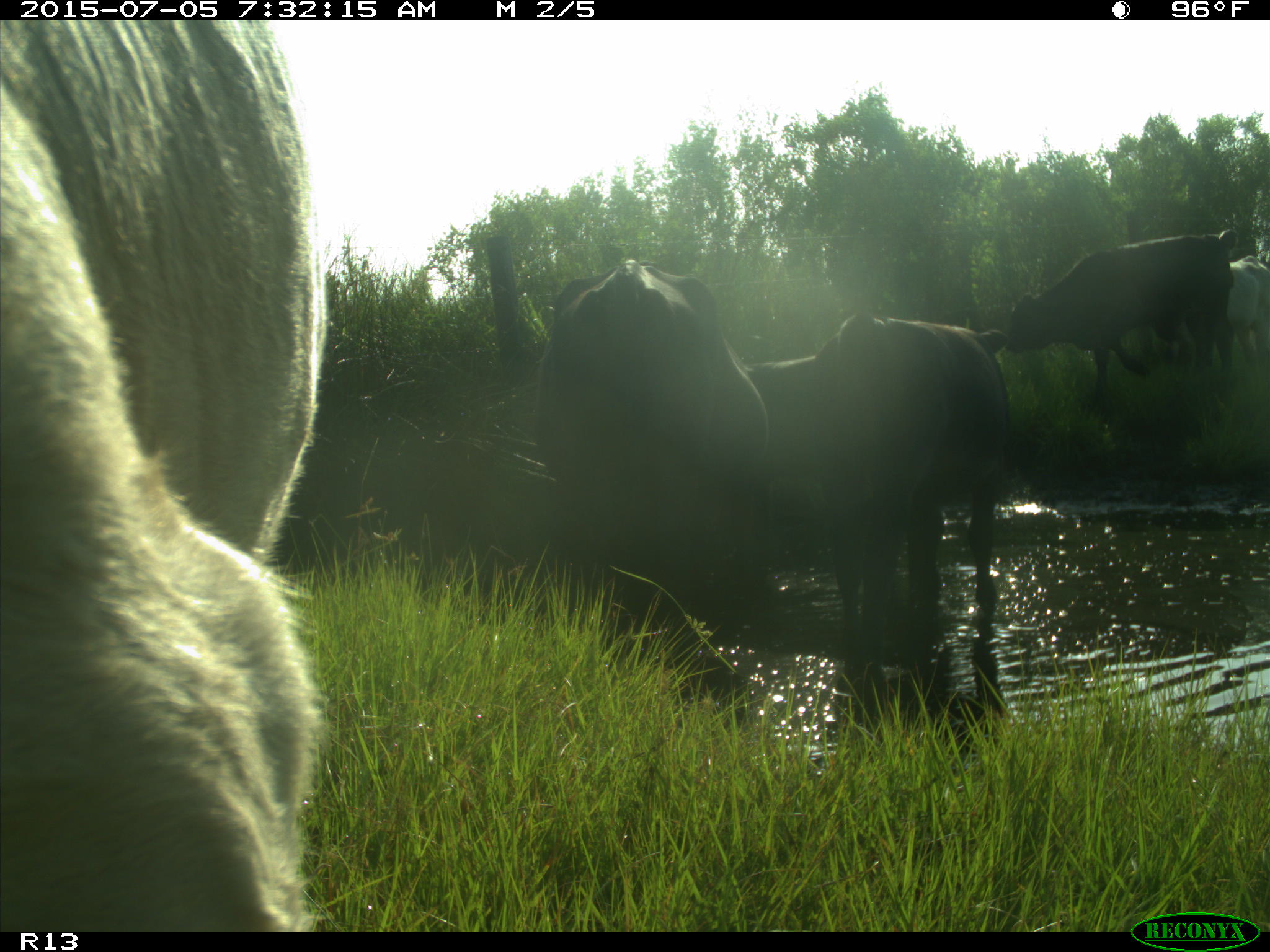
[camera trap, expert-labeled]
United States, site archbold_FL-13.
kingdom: Animalia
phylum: Chordata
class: Mammalia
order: Artiodactyla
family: Bovidae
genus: Bos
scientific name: Bos taurus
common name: domestic cow